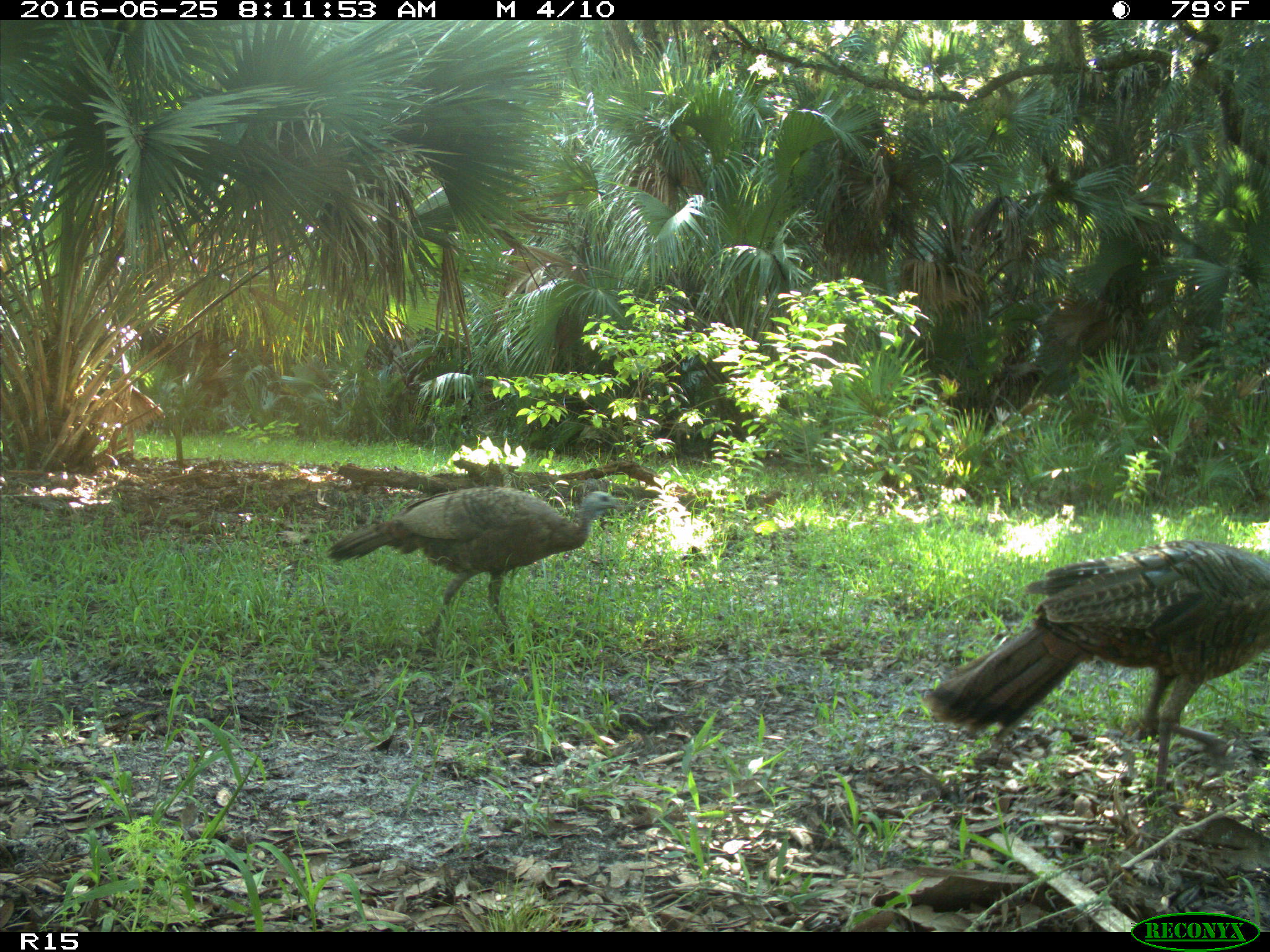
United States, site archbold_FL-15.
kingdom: Animalia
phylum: Chordata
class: Aves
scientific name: Aves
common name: birds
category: unidentified bird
Unidentified bird (birds) (Aves).